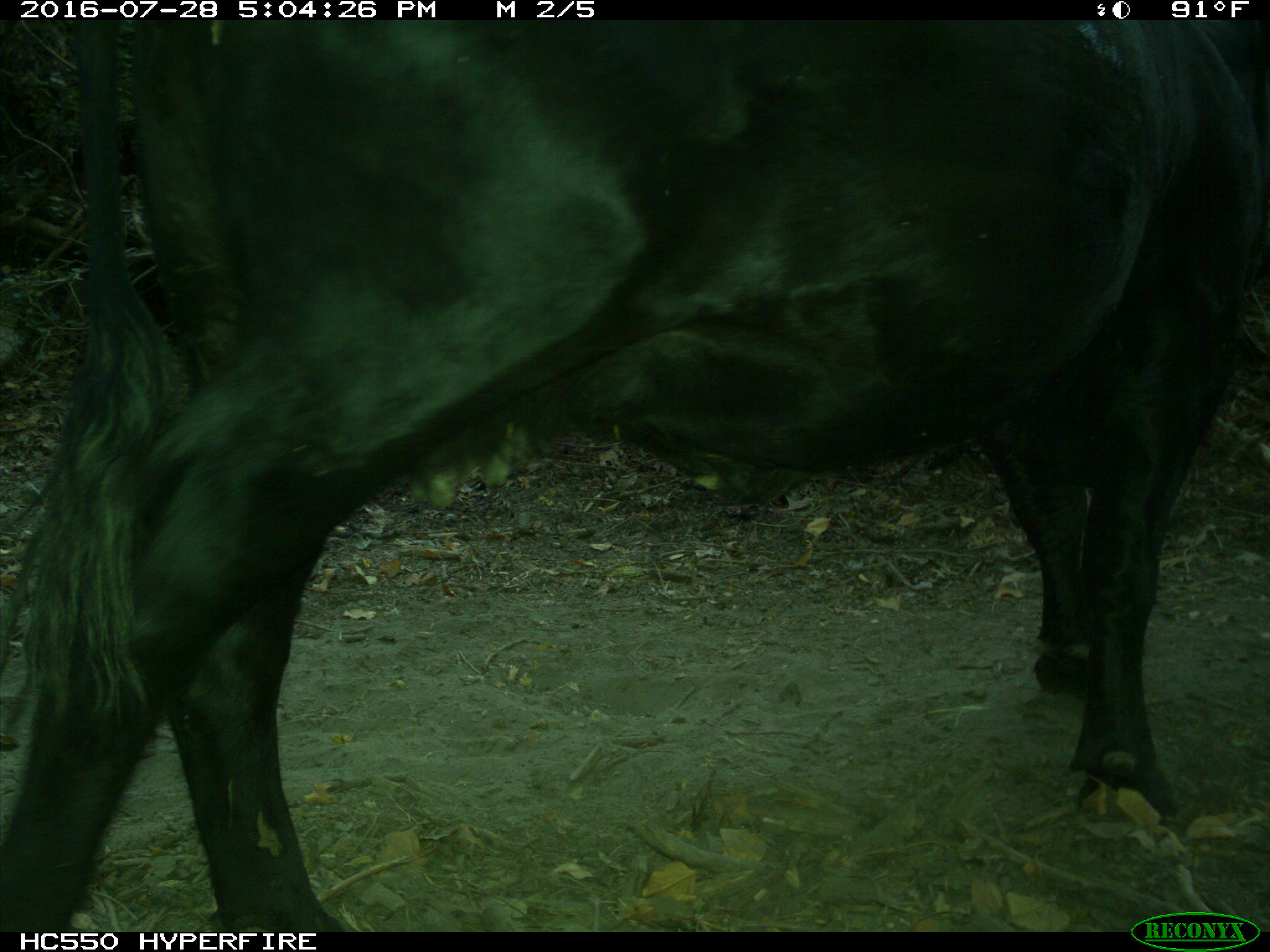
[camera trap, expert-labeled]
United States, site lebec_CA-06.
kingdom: Animalia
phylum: Chordata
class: Mammalia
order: Artiodactyla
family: Bovidae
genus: Bos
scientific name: Bos taurus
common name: domestic cow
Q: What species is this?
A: Bos taurus (domestic cow).